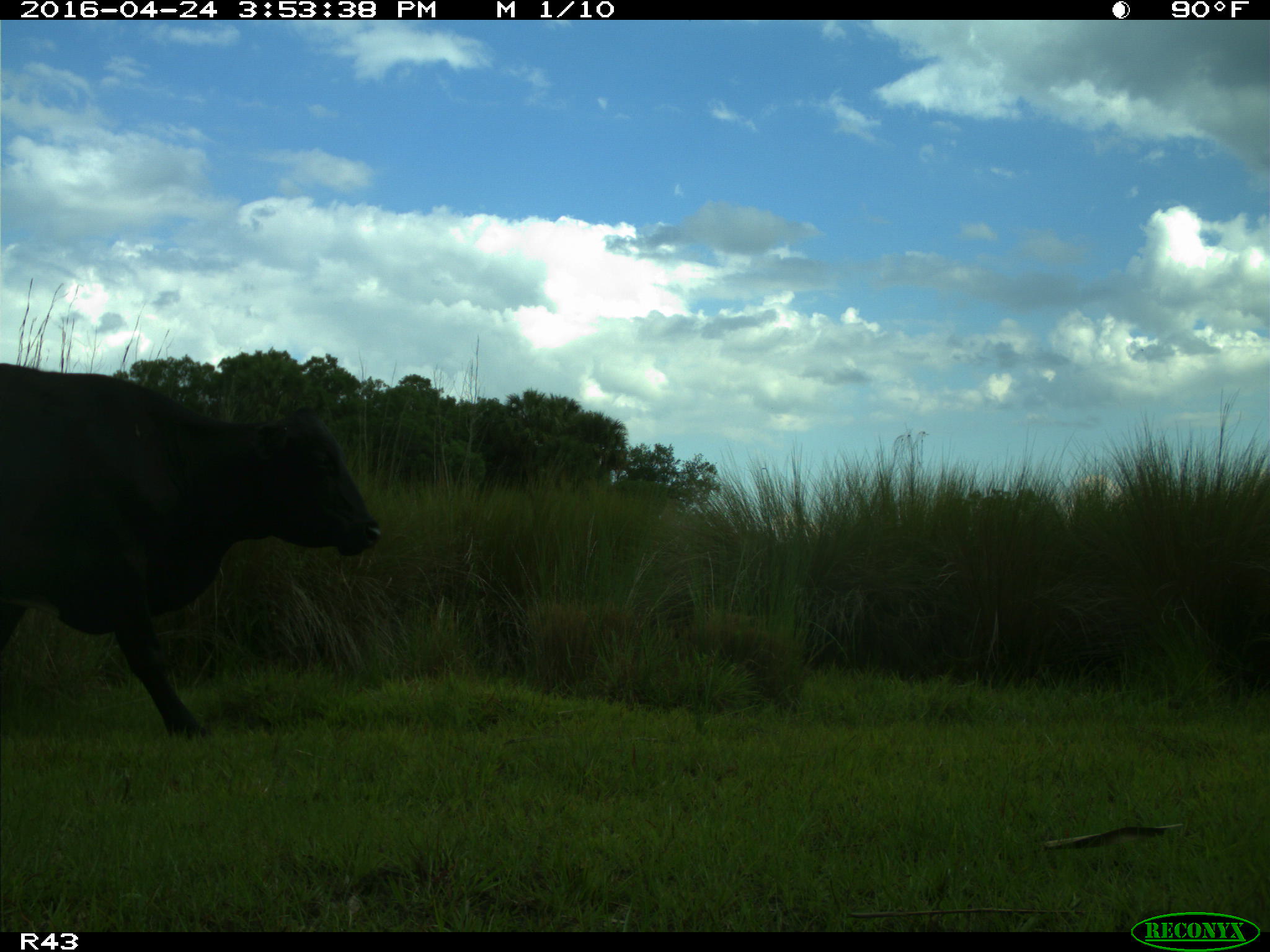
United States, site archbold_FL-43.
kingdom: Animalia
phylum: Chordata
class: Mammalia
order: Artiodactyla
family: Bovidae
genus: Bos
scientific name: Bos taurus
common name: domestic cow